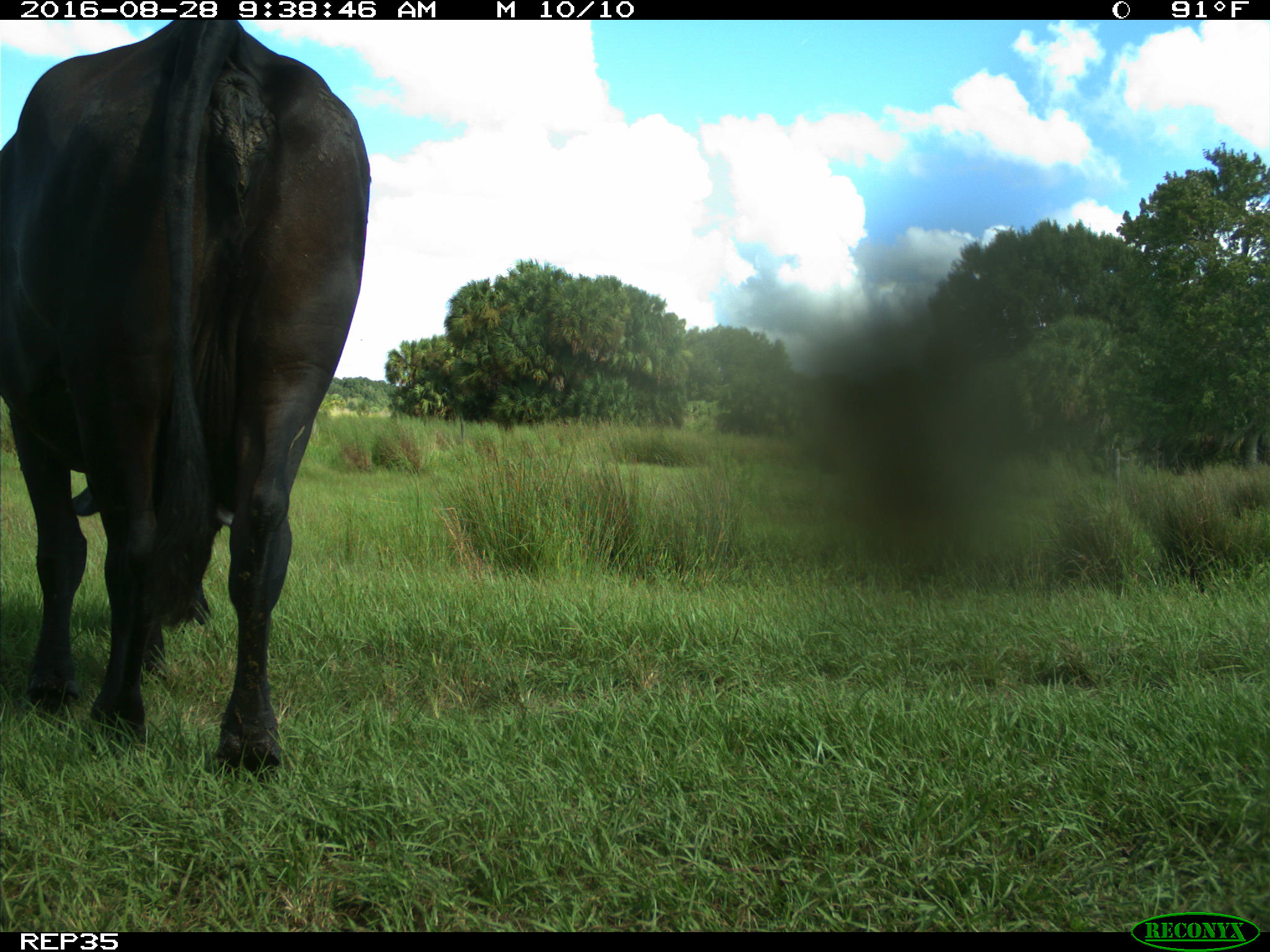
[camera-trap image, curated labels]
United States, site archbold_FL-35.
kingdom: Animalia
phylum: Chordata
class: Mammalia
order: Artiodactyla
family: Bovidae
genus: Bos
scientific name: Bos taurus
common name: domestic cow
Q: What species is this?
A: Bos taurus (domestic cow).